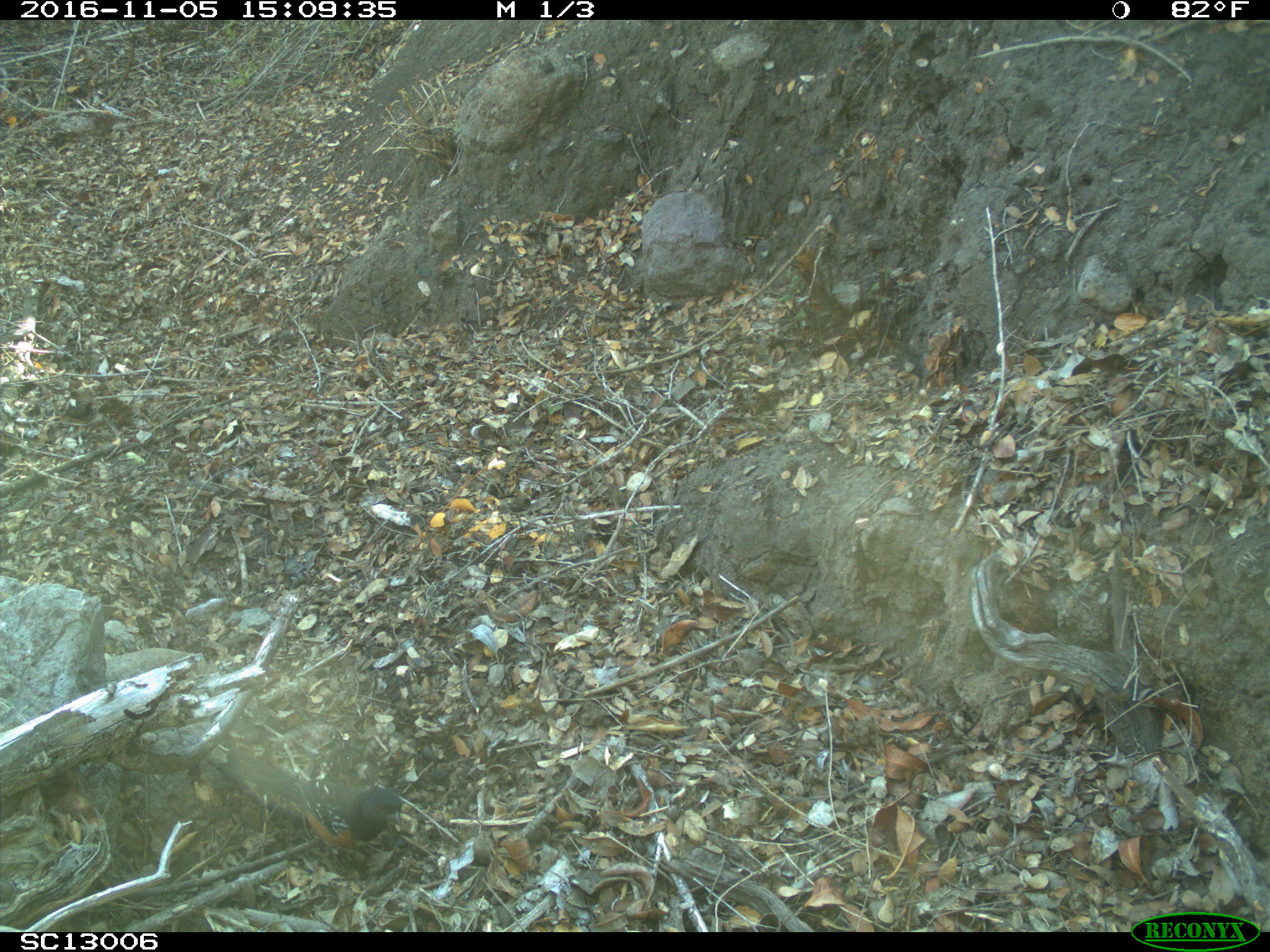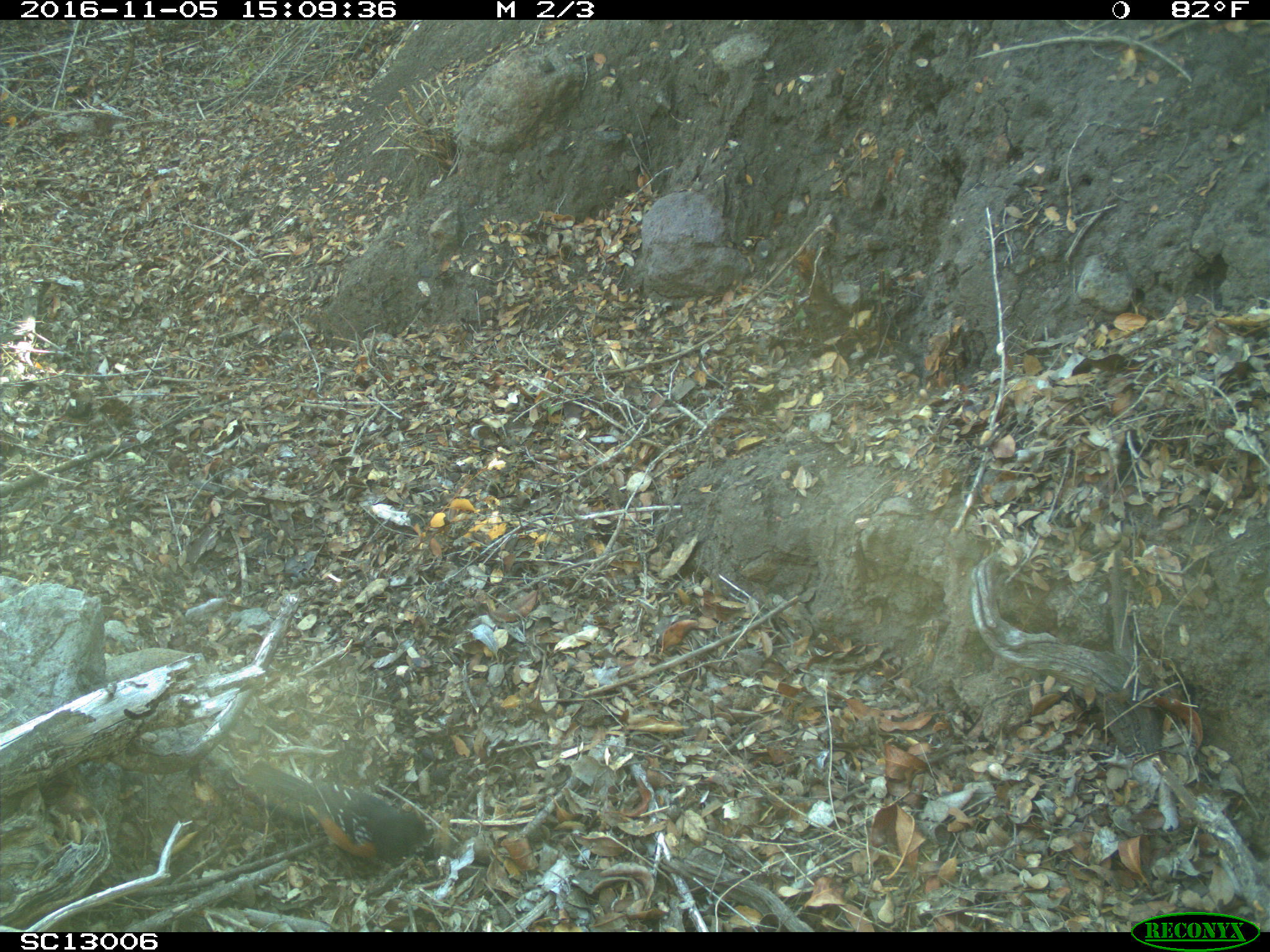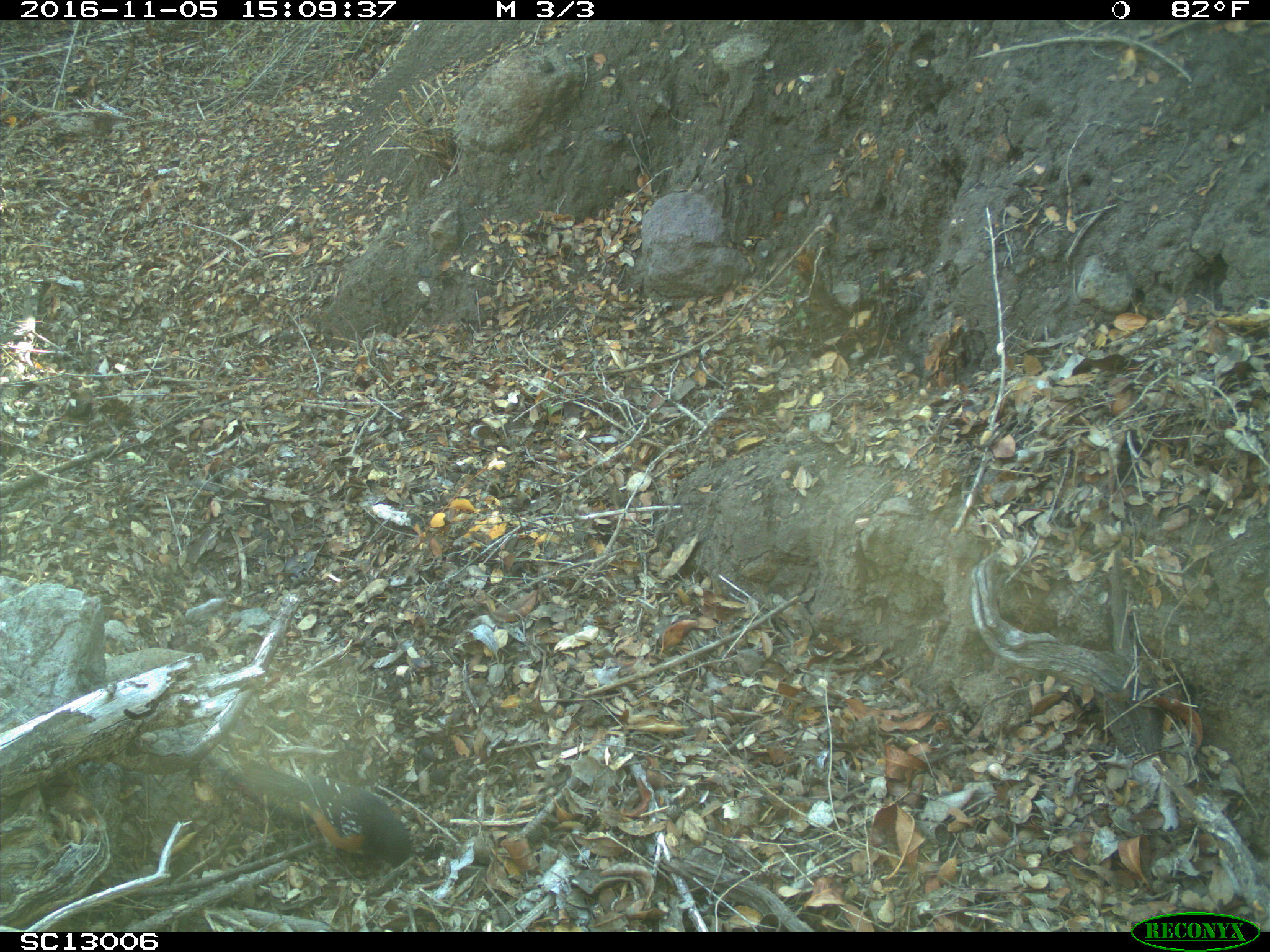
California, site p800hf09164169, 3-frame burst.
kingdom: Animalia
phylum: Chordata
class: Aves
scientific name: Aves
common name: bird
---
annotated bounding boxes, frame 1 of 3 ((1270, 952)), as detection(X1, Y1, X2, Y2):
bird: detection(215, 746, 401, 873)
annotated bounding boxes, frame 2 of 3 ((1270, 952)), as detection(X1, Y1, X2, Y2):
bird: detection(249, 760, 436, 887)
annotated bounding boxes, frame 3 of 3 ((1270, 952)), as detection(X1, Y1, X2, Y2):
bird: detection(244, 757, 414, 908)